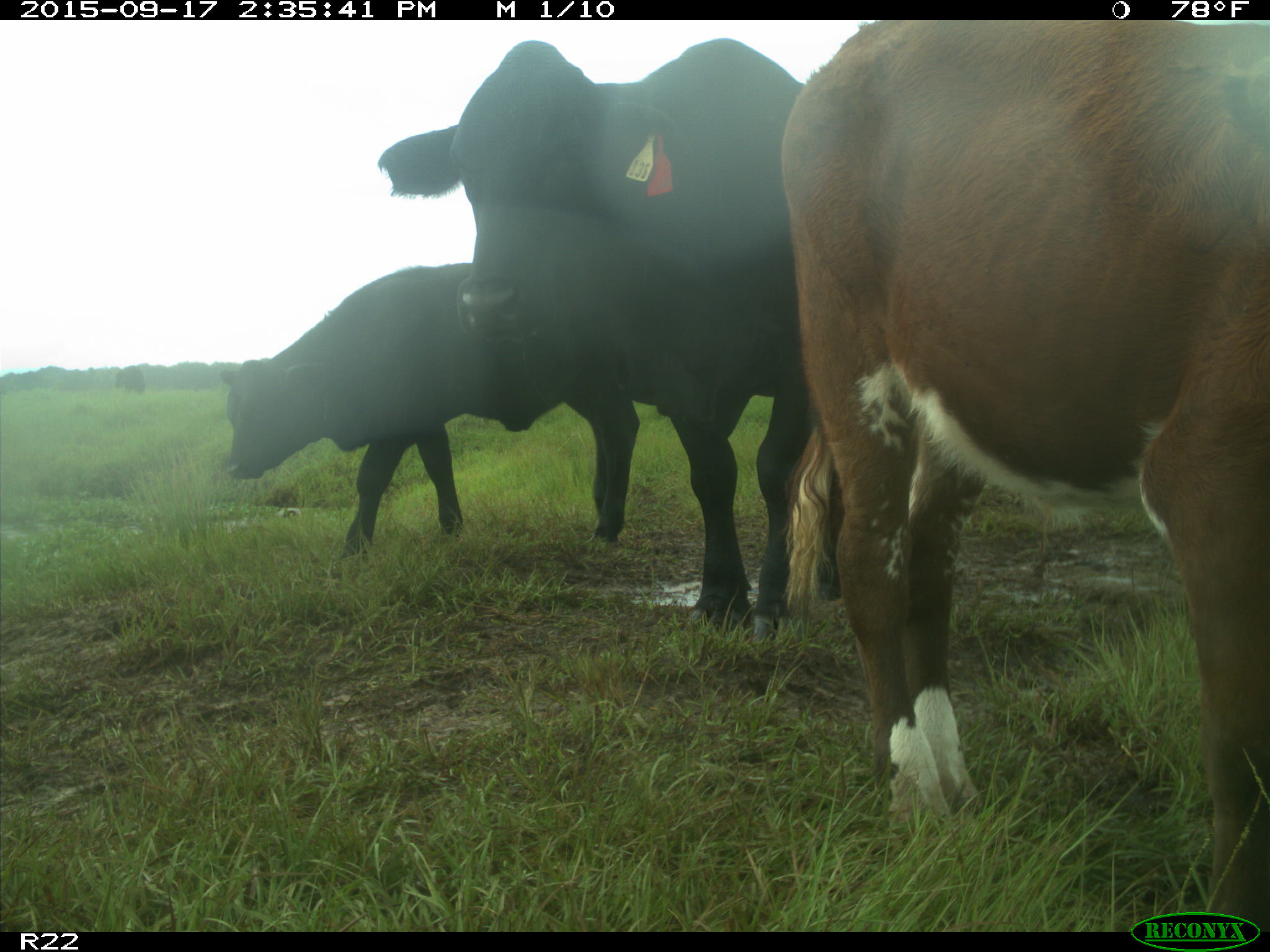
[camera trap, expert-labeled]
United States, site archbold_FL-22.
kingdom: Animalia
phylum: Chordata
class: Mammalia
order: Artiodactyla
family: Bovidae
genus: Bos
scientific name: Bos taurus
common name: domestic cow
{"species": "Bos taurus (domestic cow)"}